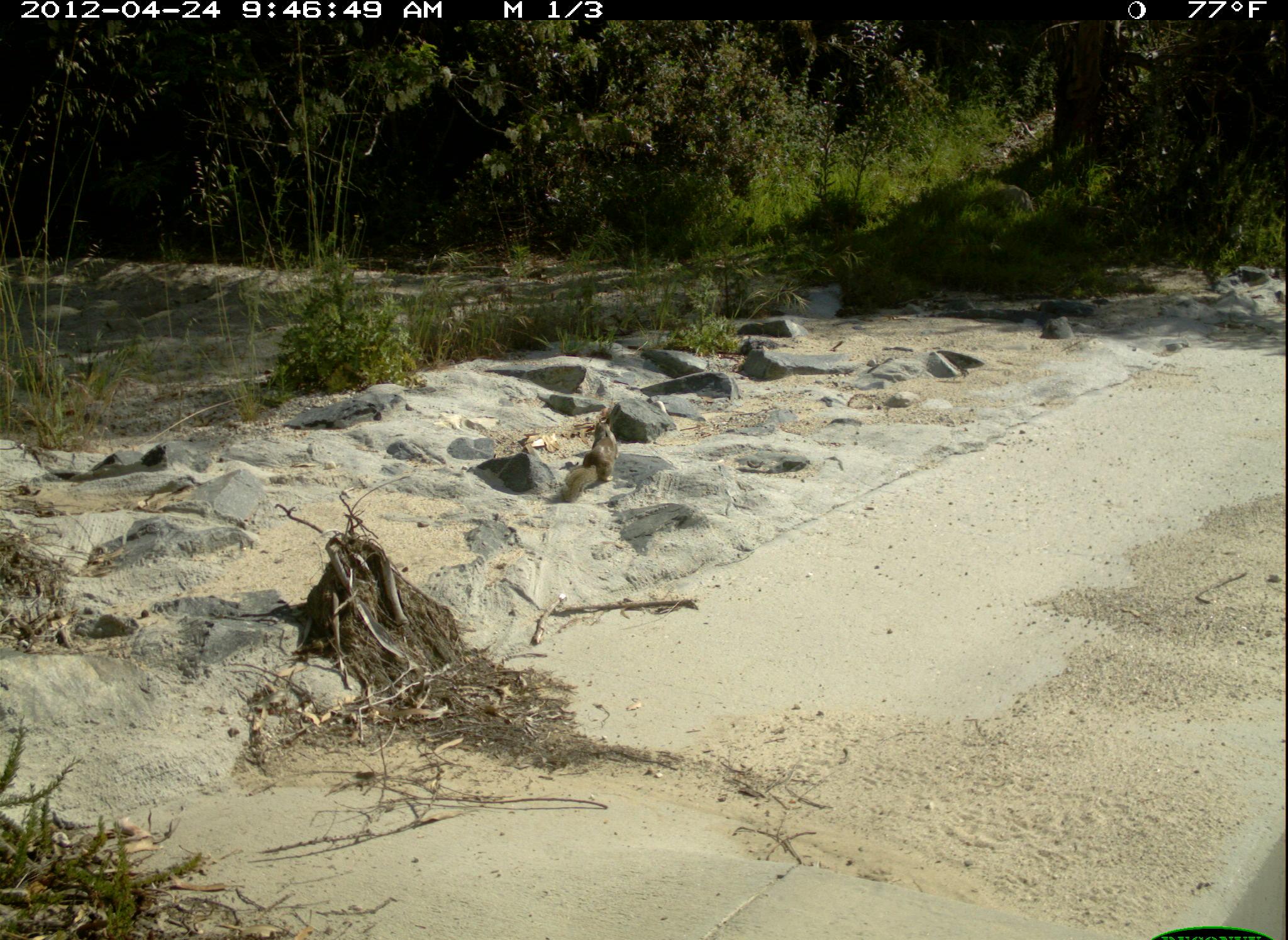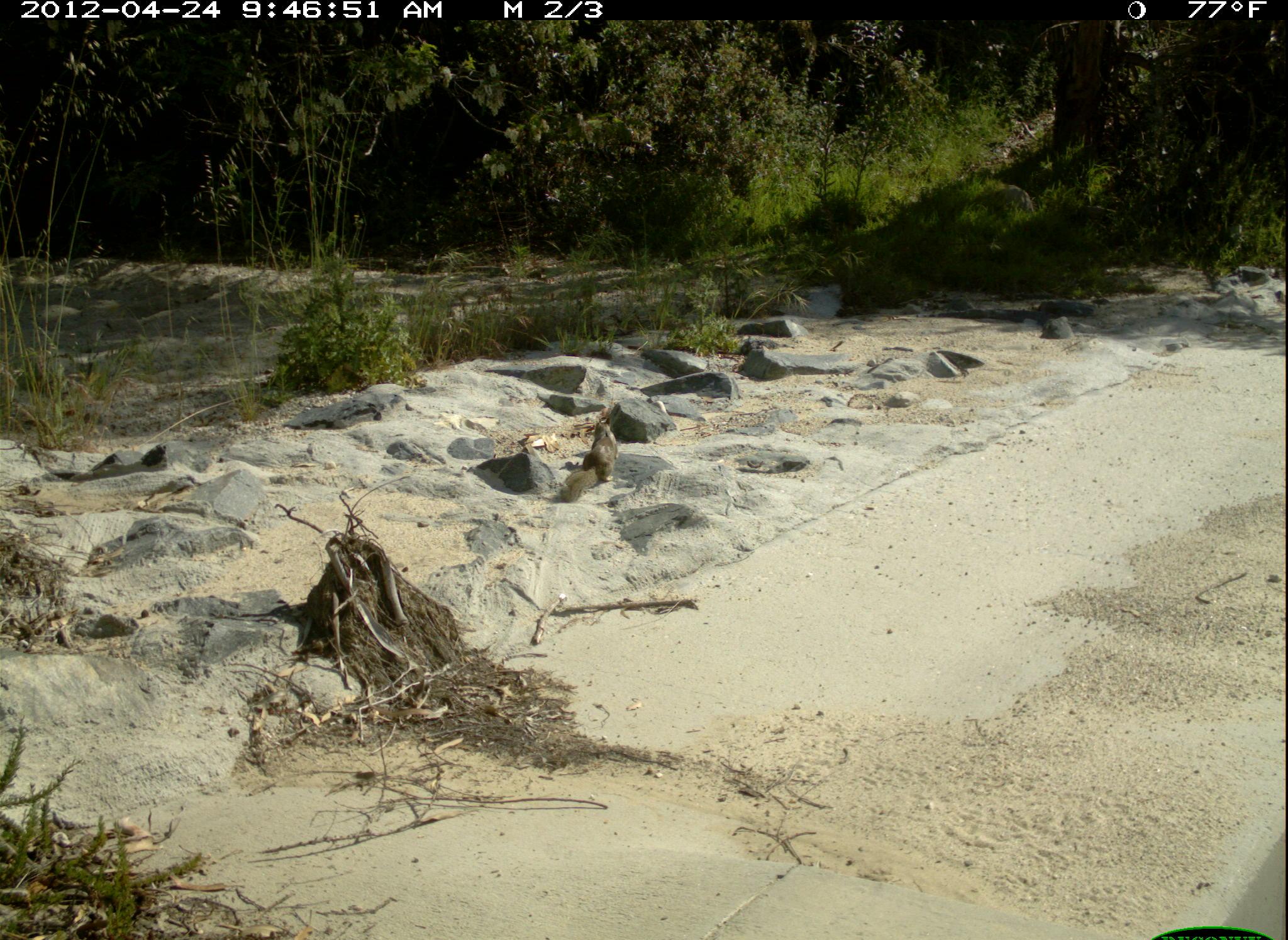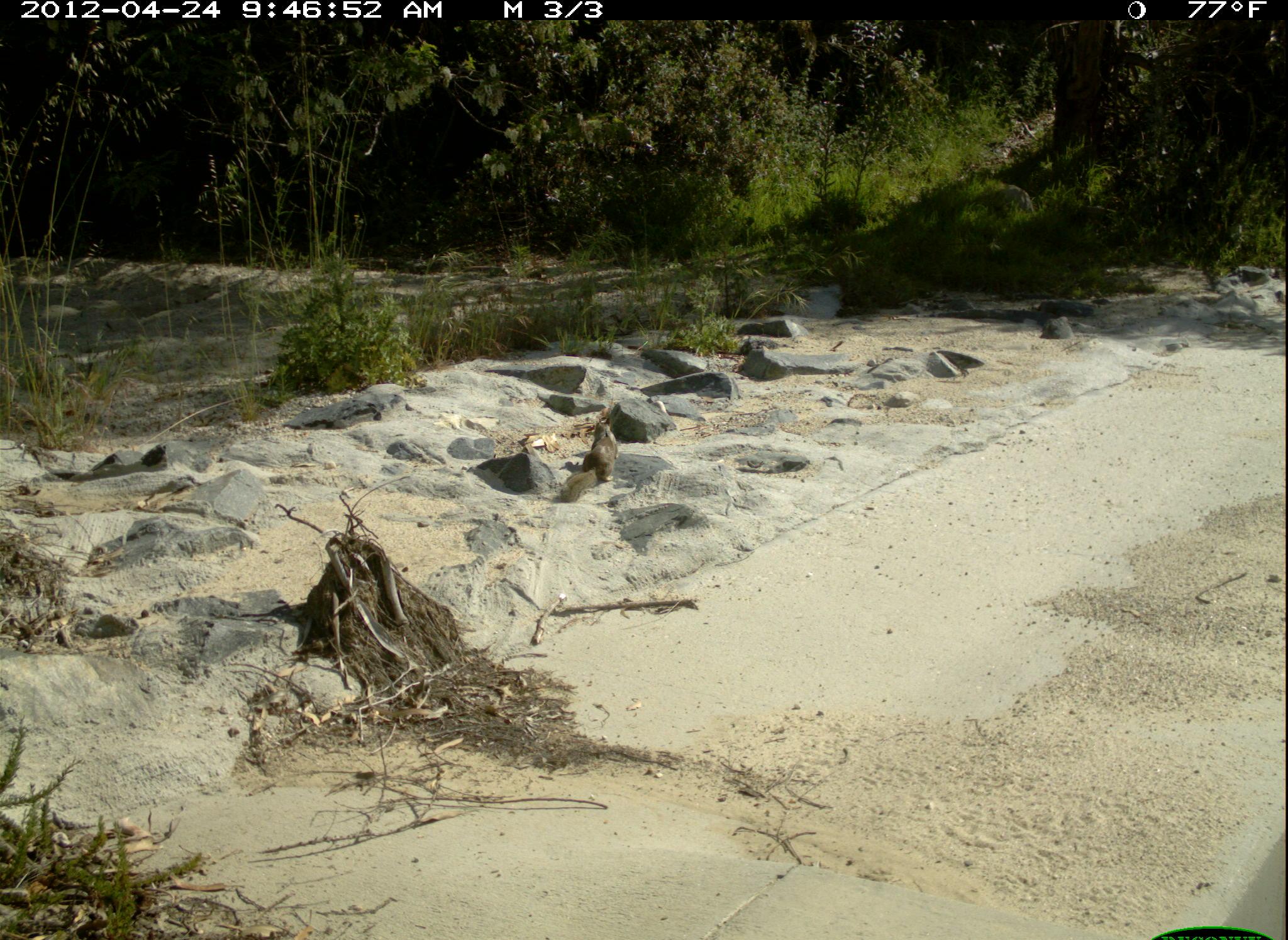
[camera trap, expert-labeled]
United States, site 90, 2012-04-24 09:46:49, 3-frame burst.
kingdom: Animalia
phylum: Chordata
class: Mammalia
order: Rodentia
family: Sciuridae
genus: Sciurus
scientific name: Sciurus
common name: squirrel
Squirrel (Sciurus).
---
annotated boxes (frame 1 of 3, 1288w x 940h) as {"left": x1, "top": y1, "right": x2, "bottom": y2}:
squirrel: {"left": 555, "top": 408, "right": 626, "bottom": 508}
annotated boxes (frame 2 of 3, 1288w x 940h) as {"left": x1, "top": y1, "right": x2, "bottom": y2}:
squirrel: {"left": 551, "top": 403, "right": 621, "bottom": 509}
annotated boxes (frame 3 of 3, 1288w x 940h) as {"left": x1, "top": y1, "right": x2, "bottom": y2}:
squirrel: {"left": 547, "top": 409, "right": 628, "bottom": 514}